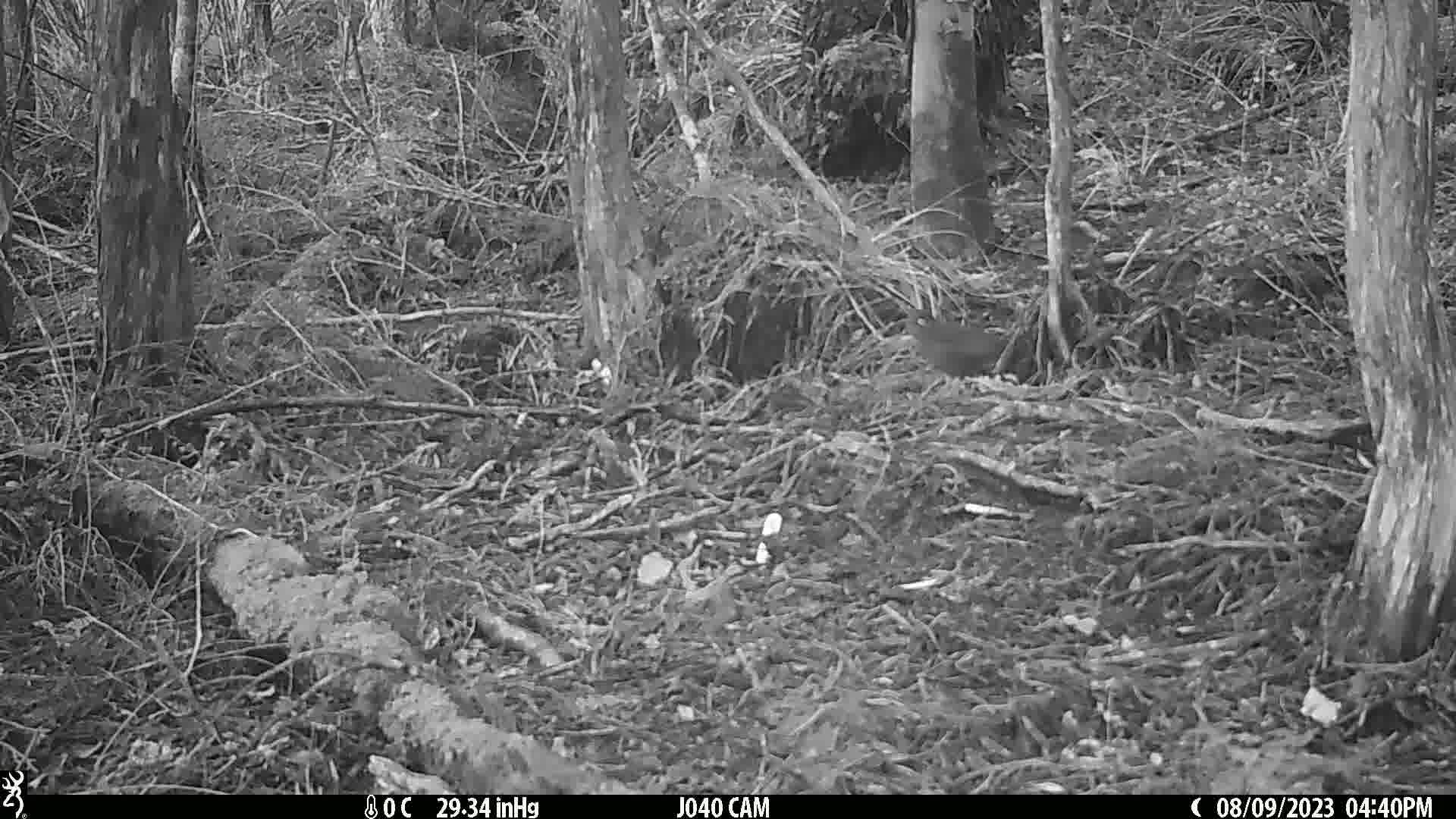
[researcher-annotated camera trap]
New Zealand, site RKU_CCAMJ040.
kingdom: Animalia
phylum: Chordata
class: Aves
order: Passeriformes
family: Turdidae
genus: Turdus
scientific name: Turdus merula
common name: eurasian blackbird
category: blackbird